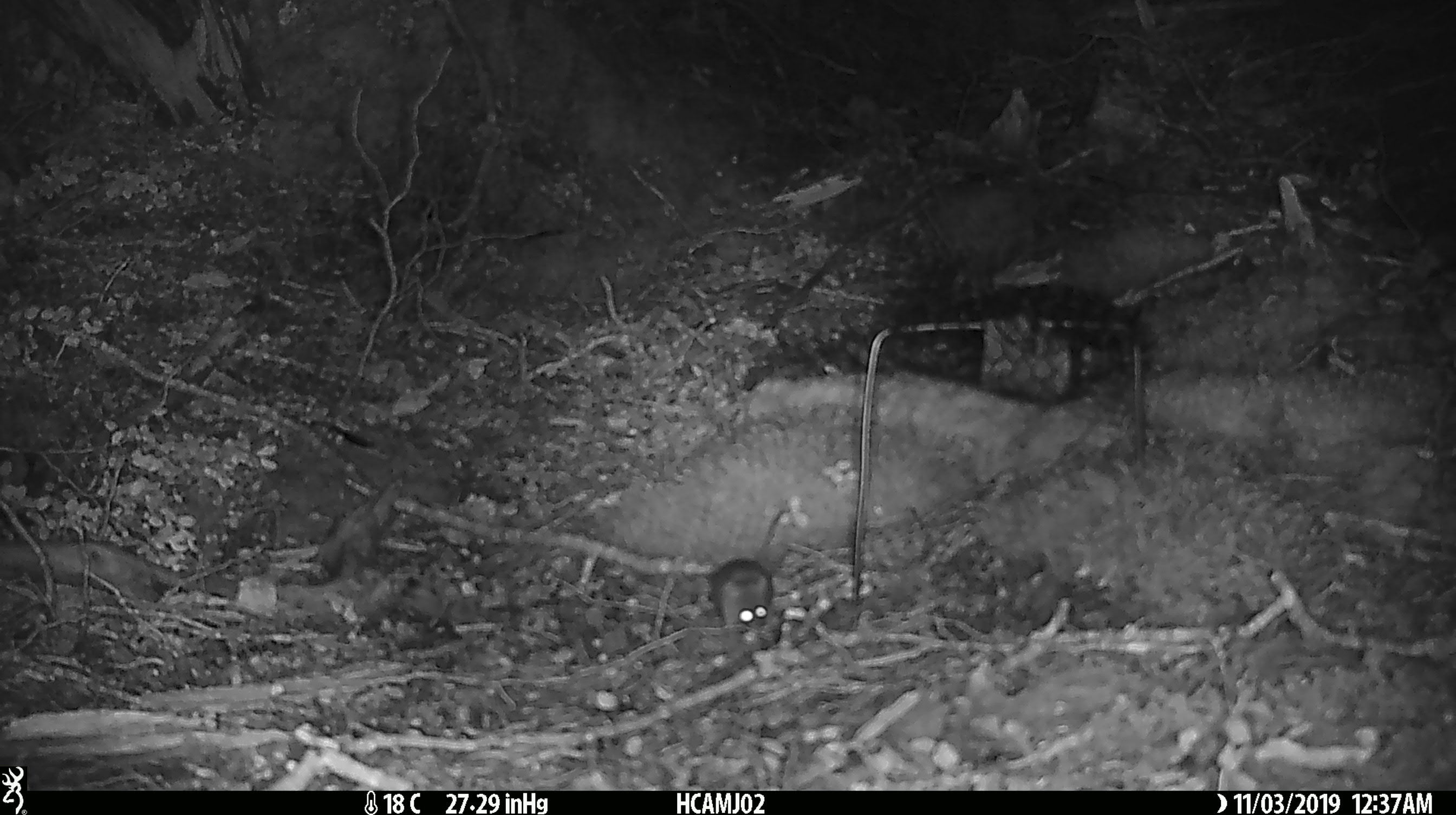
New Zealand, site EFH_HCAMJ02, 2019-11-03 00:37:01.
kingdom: Animalia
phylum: Chordata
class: Mammalia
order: Rodentia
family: Muridae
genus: Mus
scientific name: Mus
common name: mouse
Mouse (Mus).